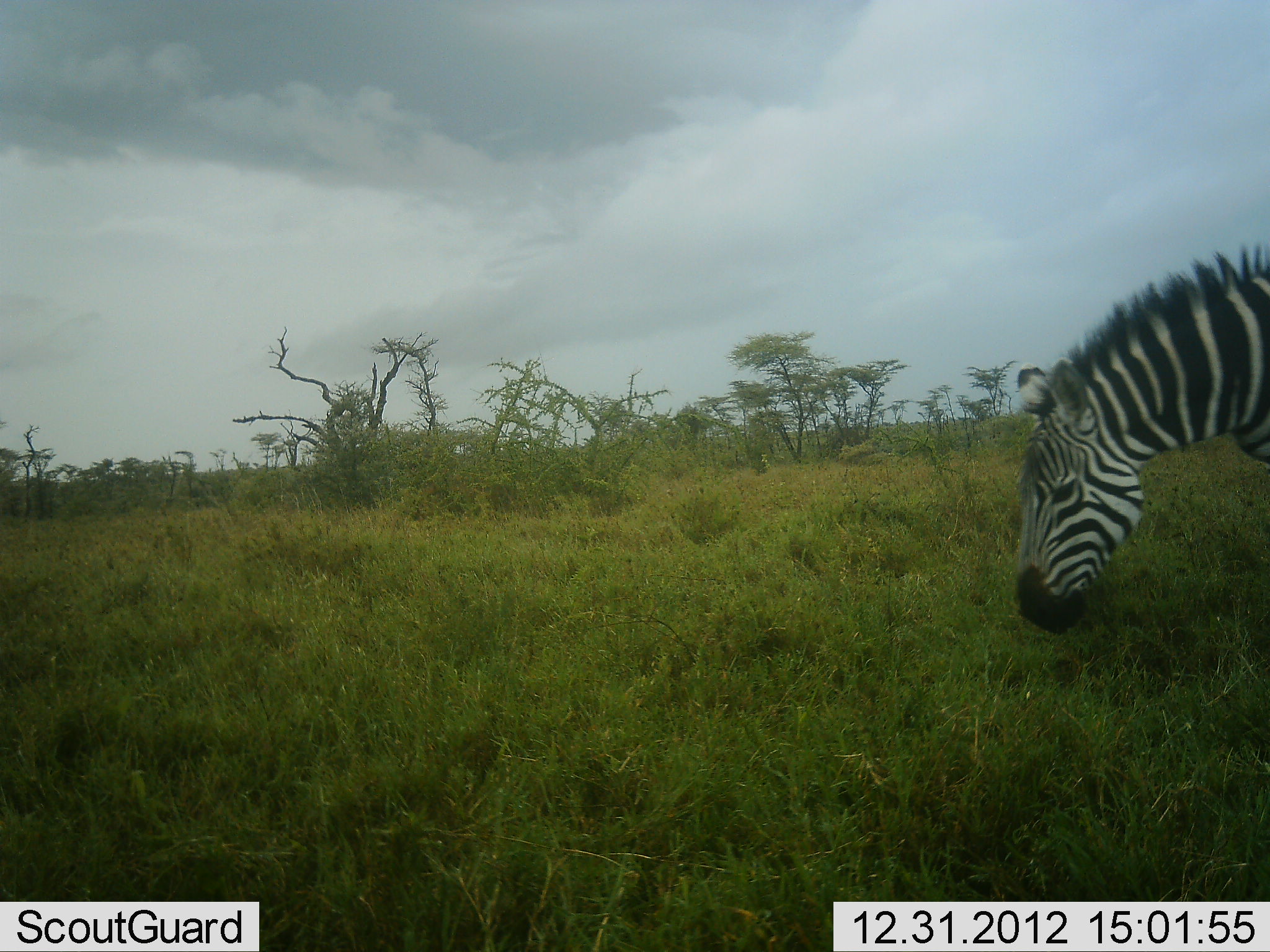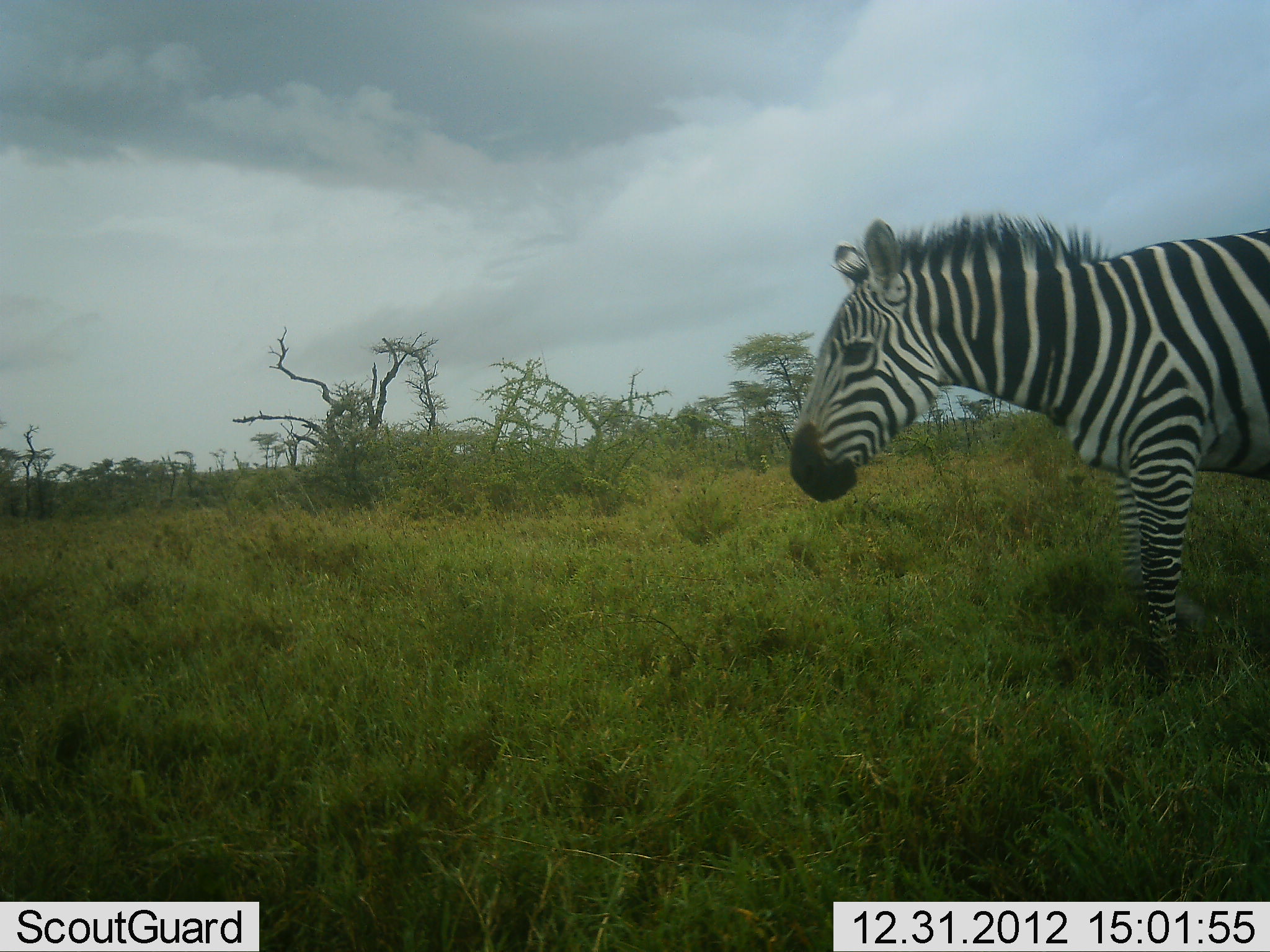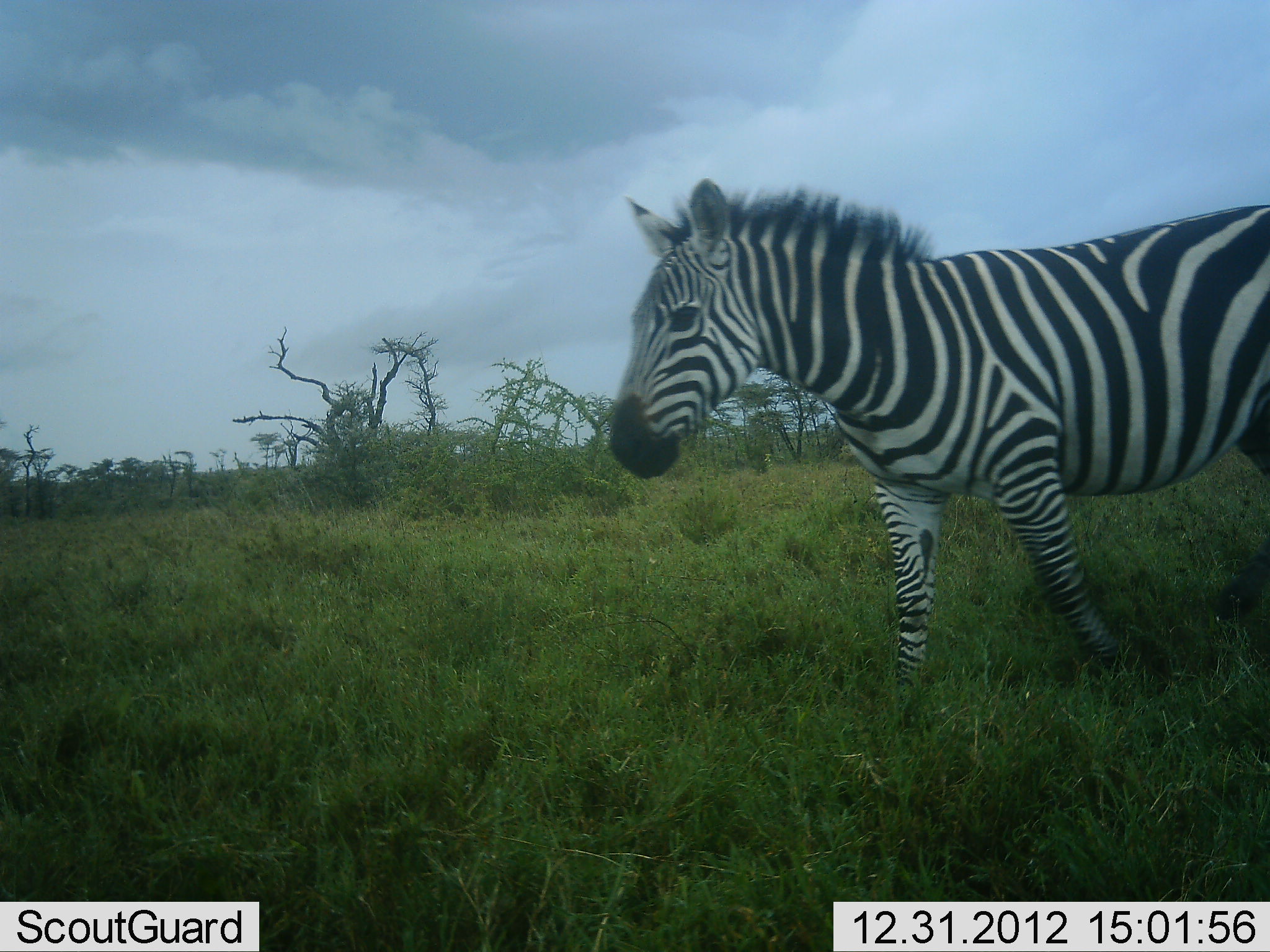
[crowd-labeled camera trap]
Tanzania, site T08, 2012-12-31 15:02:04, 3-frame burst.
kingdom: Animalia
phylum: Chordata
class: Mammalia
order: Perissodactyla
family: Equidae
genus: Equus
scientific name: Equus quagga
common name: plains zebra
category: zebra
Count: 1.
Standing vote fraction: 11%.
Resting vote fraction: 0%.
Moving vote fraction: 83%.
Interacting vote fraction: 0%.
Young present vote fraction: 0%.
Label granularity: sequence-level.